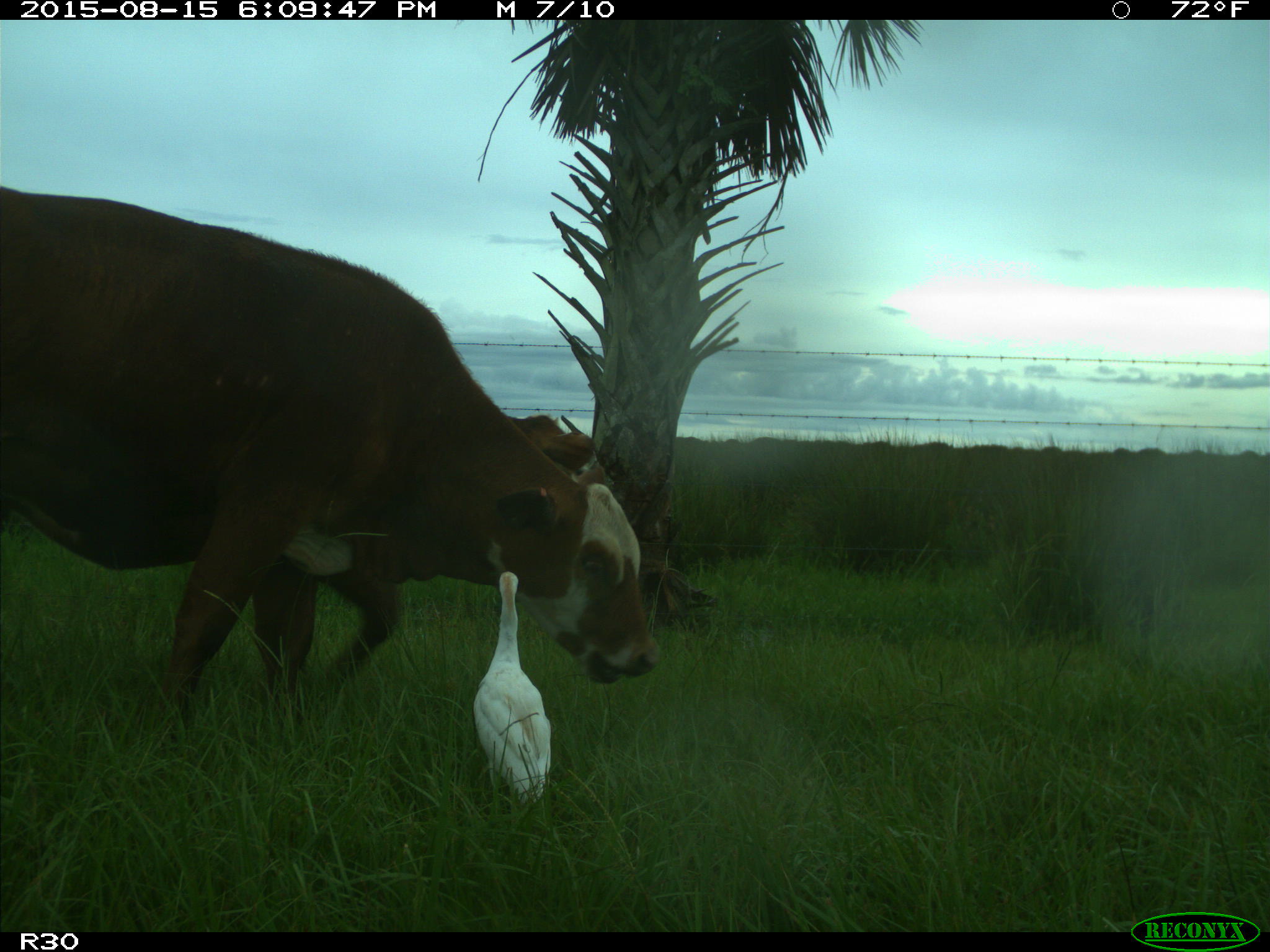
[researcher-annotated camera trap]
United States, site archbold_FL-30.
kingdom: Animalia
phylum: Chordata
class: Mammalia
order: Artiodactyla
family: Bovidae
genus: Bos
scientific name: Bos taurus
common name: domestic cow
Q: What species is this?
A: Bos taurus (domestic cow).